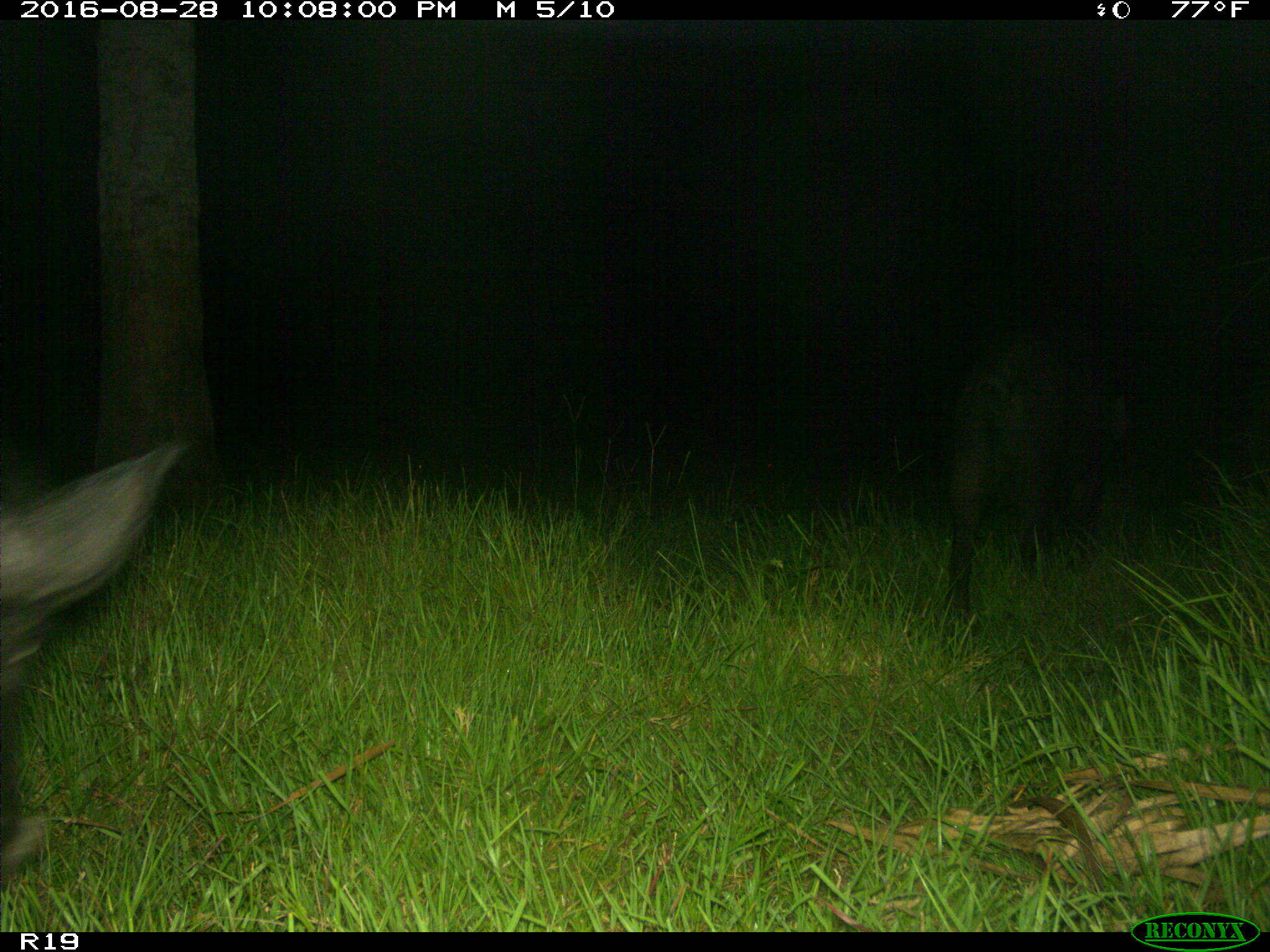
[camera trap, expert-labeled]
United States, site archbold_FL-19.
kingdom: Animalia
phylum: Chordata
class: Mammalia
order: Artiodactyla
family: Suidae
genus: Sus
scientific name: Sus scrofa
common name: wild boar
Sus scrofa (wild boar).